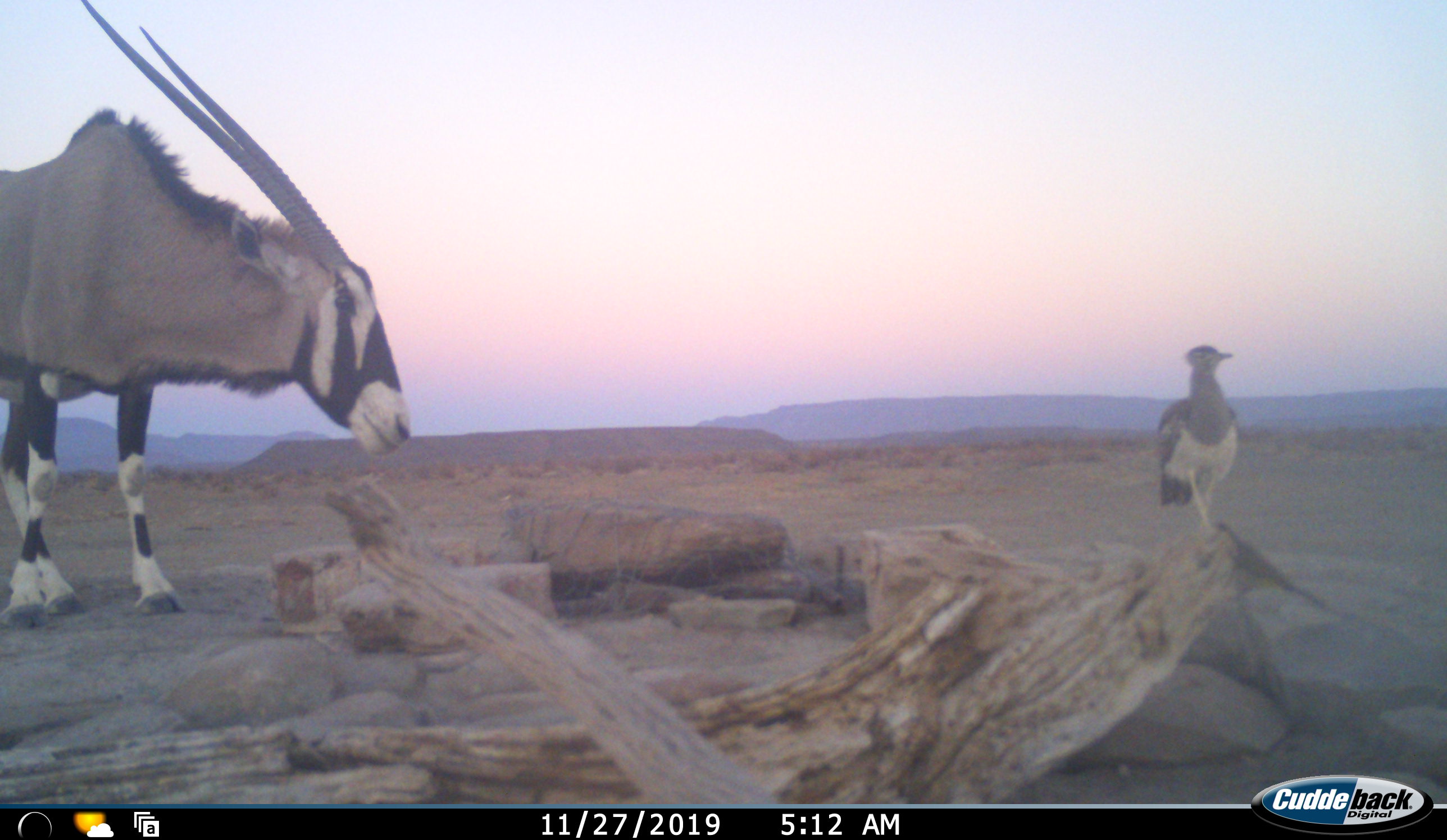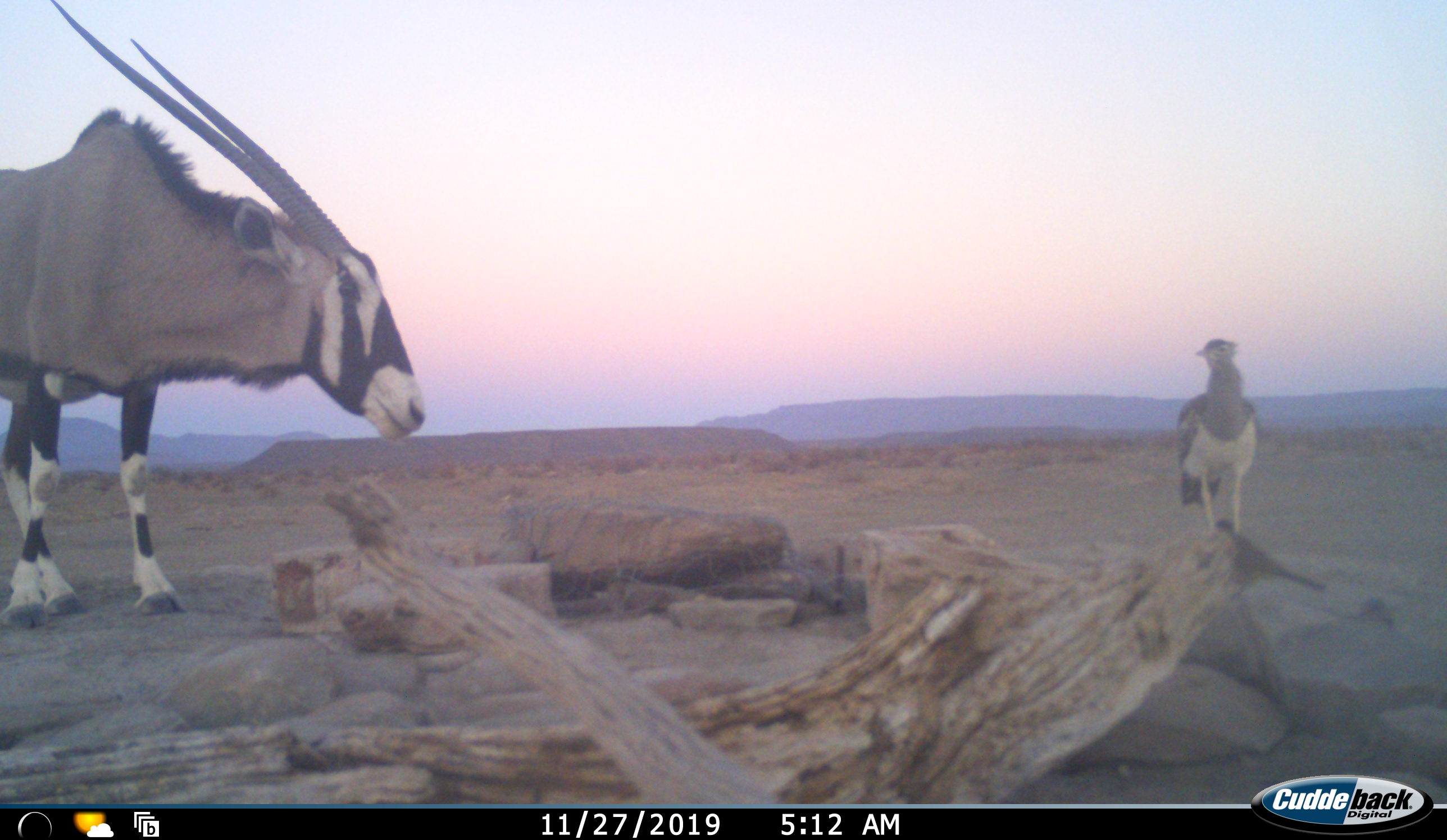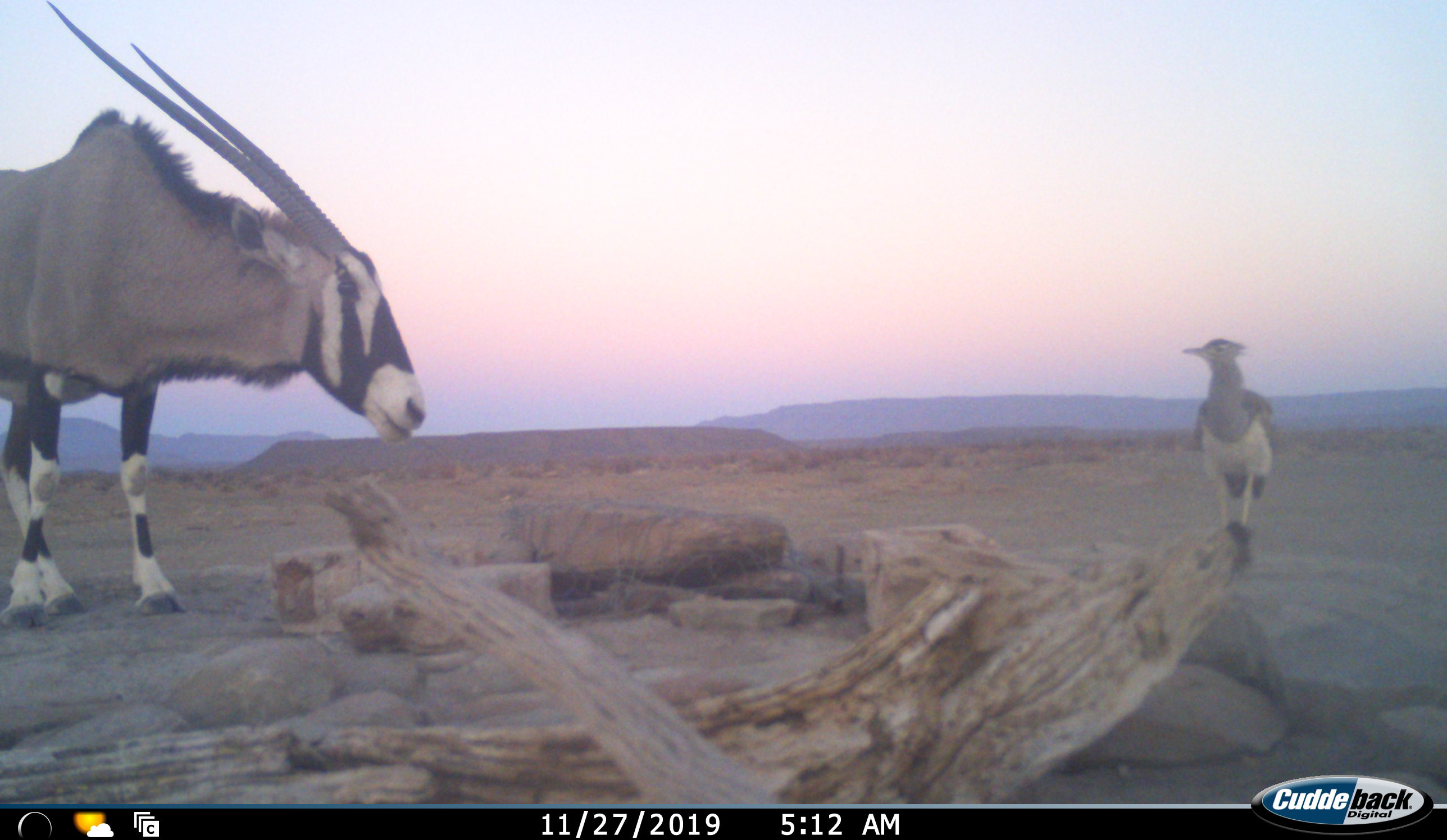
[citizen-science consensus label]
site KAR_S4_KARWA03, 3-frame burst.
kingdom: Animalia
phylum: Chordata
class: Aves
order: Otidiformes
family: Otididae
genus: Ardeotis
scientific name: Ardeotis kori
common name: kori bustard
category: bustardkori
Bustardkori (kori bustard) (Ardeotis kori), count 1. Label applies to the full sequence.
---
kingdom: Animalia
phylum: Chordata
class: Mammalia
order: Artiodactyla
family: Bovidae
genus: Oryx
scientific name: Oryx gazella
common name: gemsbok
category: oryx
Oryx (gemsbok) (Oryx gazella), count 1. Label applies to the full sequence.